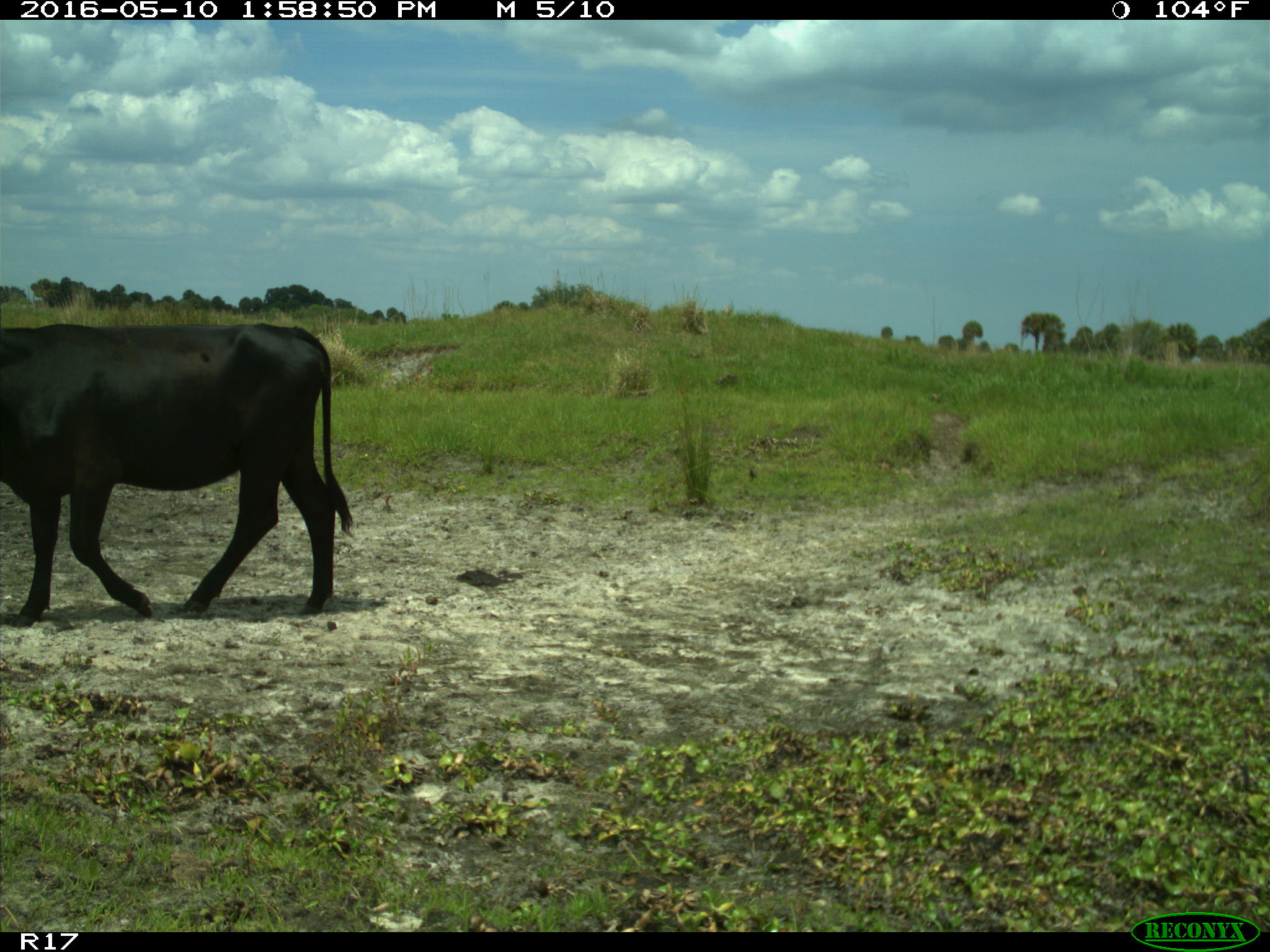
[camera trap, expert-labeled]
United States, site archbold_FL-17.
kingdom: Animalia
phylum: Chordata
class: Mammalia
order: Artiodactyla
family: Bovidae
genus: Bos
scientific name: Bos taurus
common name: domestic cow